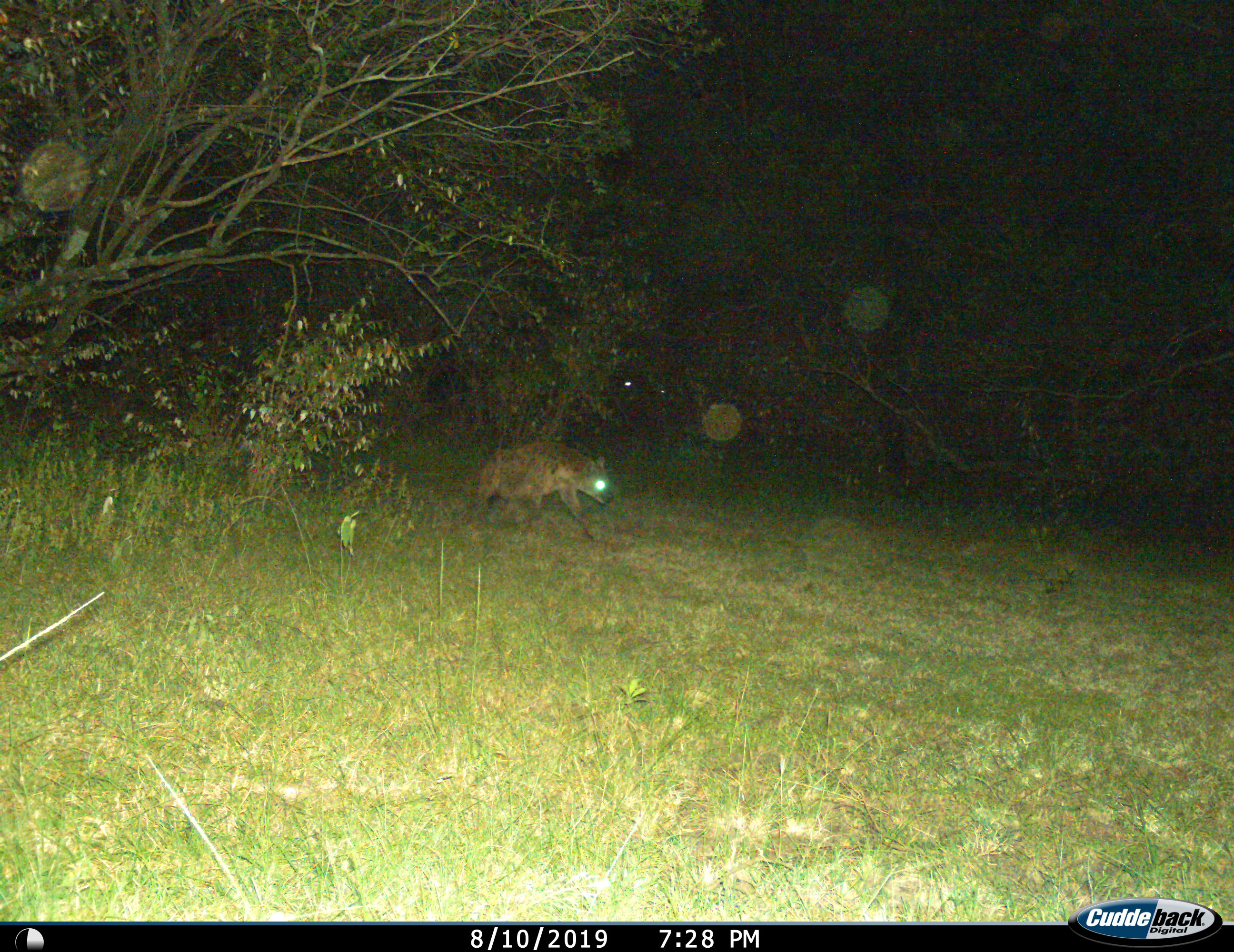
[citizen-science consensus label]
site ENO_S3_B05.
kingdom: Animalia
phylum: Chordata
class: Mammalia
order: Carnivora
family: Hyaenidae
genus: Crocuta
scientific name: Crocuta crocuta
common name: spotted hyena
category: hyenaspotted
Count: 1.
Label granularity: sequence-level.